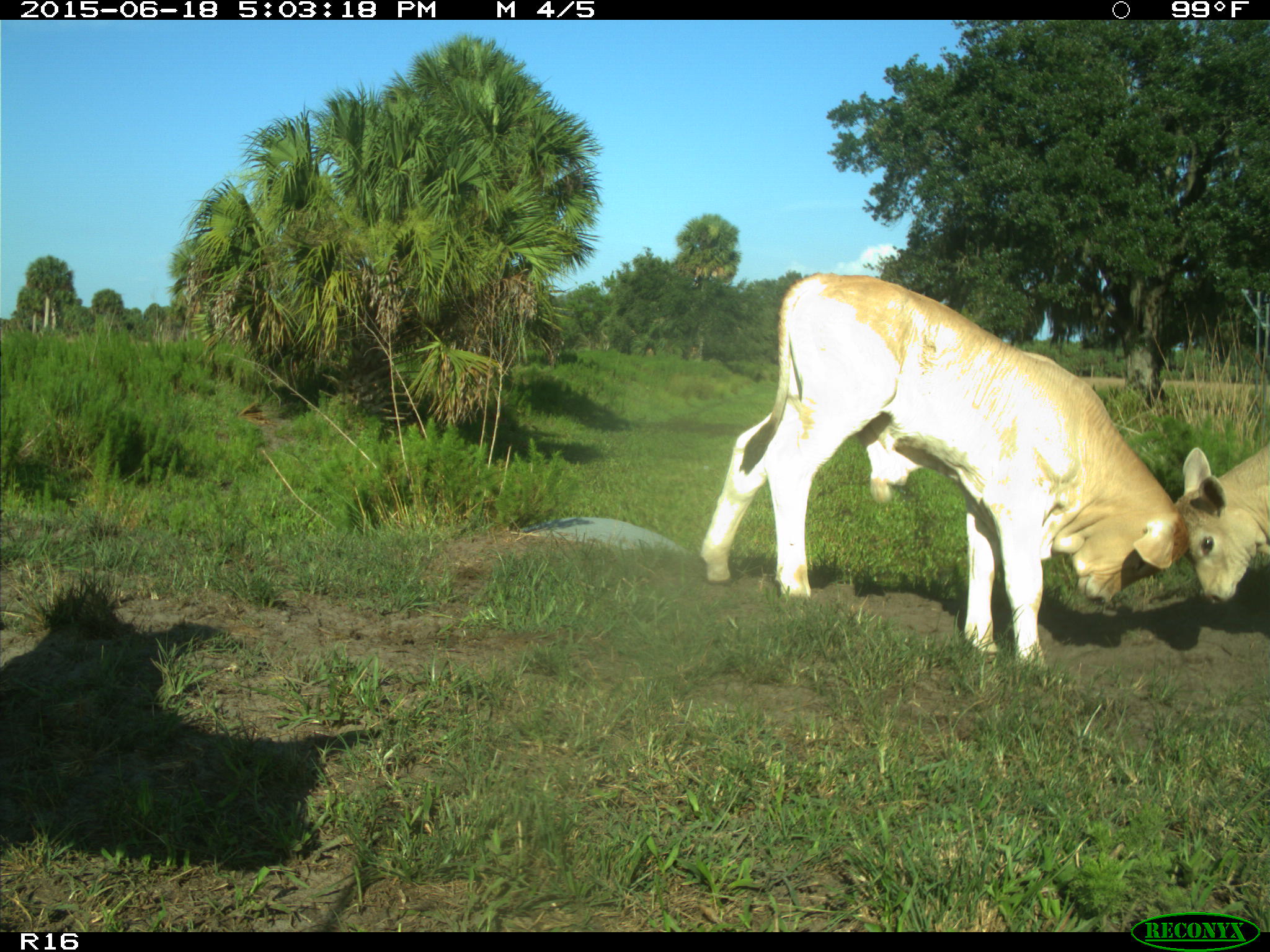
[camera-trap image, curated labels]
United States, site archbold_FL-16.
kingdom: Animalia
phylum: Chordata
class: Mammalia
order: Artiodactyla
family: Bovidae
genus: Bos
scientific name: Bos taurus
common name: domestic cow